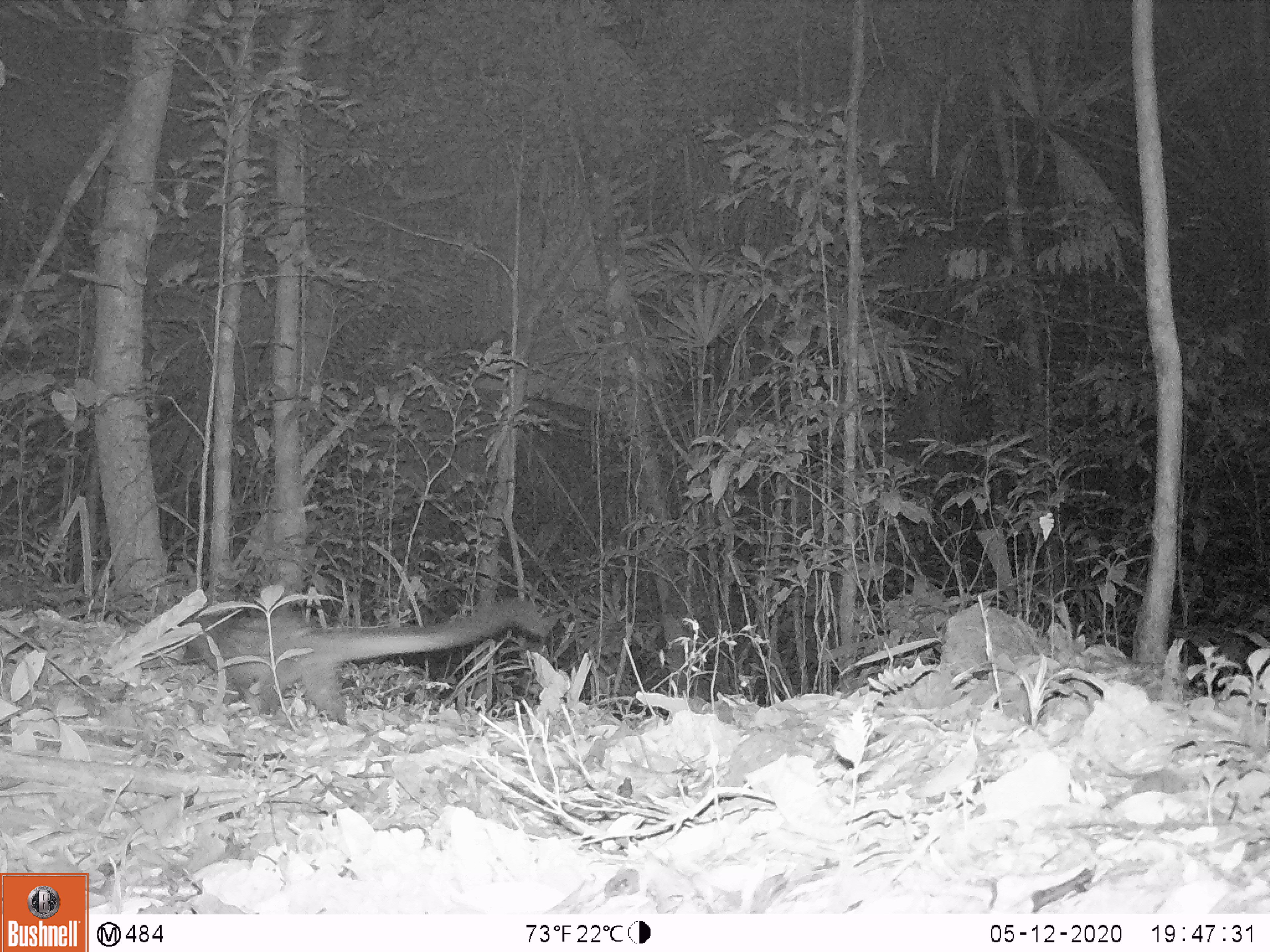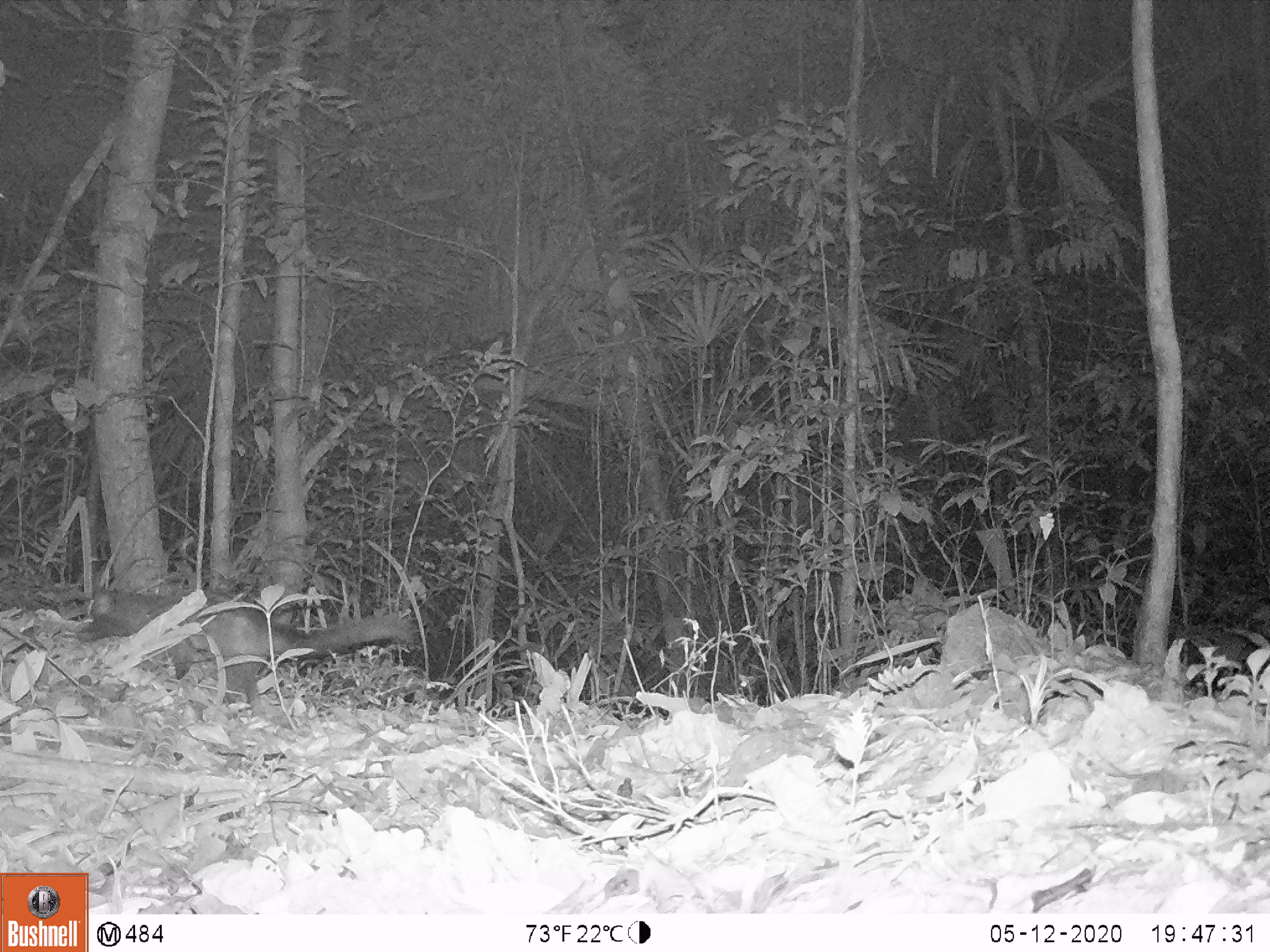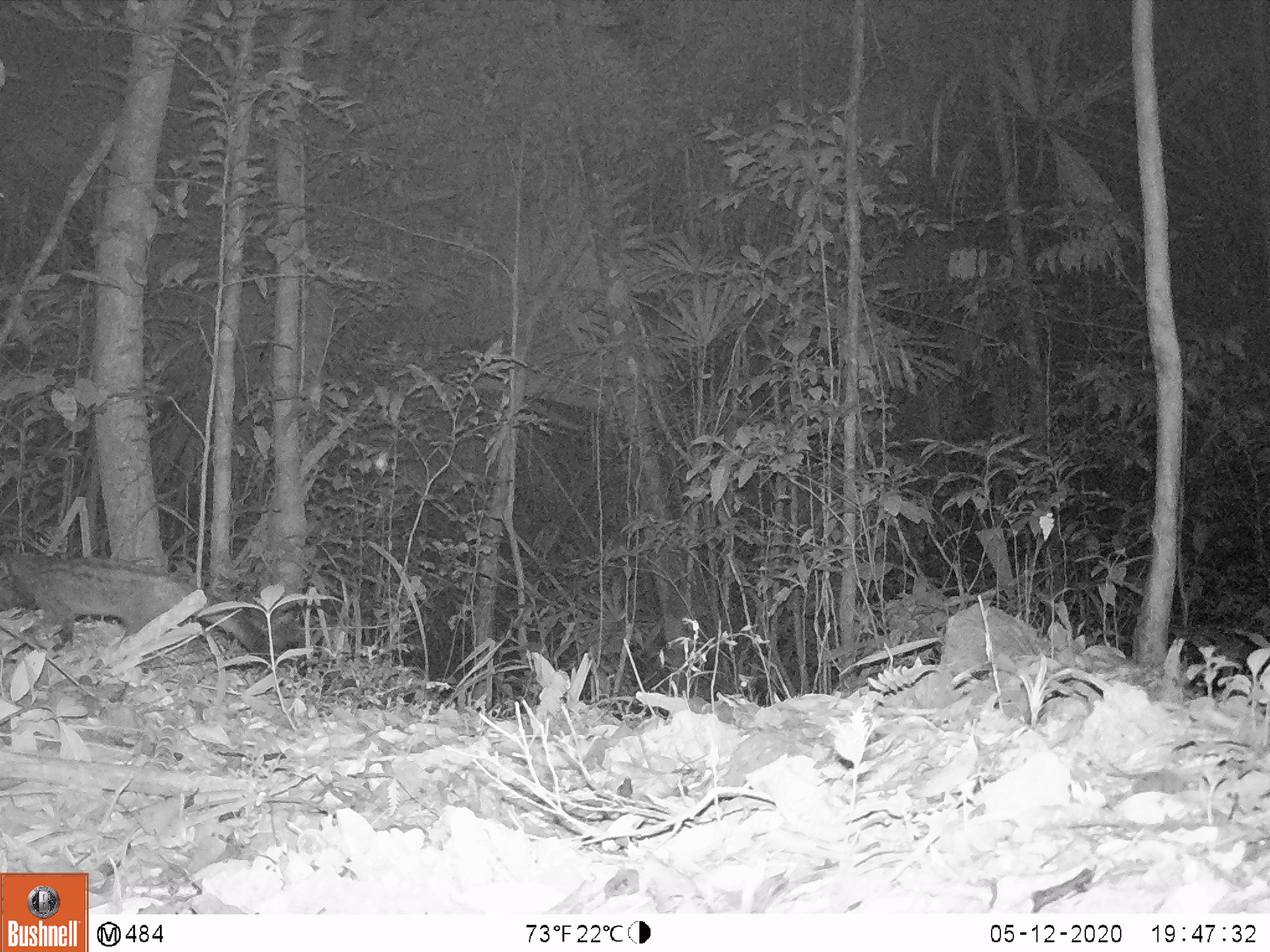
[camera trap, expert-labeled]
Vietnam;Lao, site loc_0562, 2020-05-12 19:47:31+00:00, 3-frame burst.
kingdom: Animalia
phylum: Chordata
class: Mammalia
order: Carnivora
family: Viverridae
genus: Paradoxurus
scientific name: Paradoxurus hermaphroditus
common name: common palm civet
Common palm civet (Paradoxurus hermaphroditus). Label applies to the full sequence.